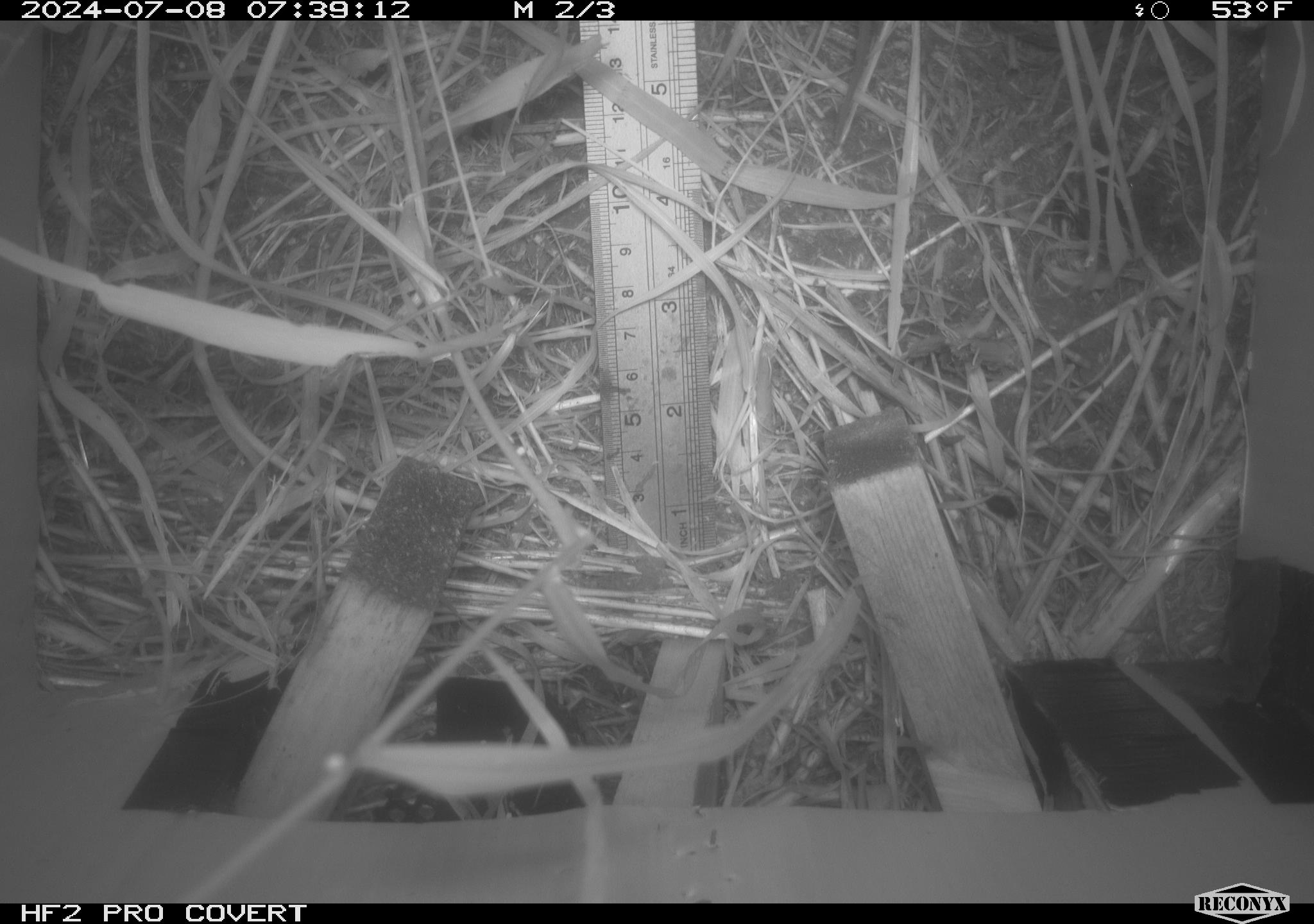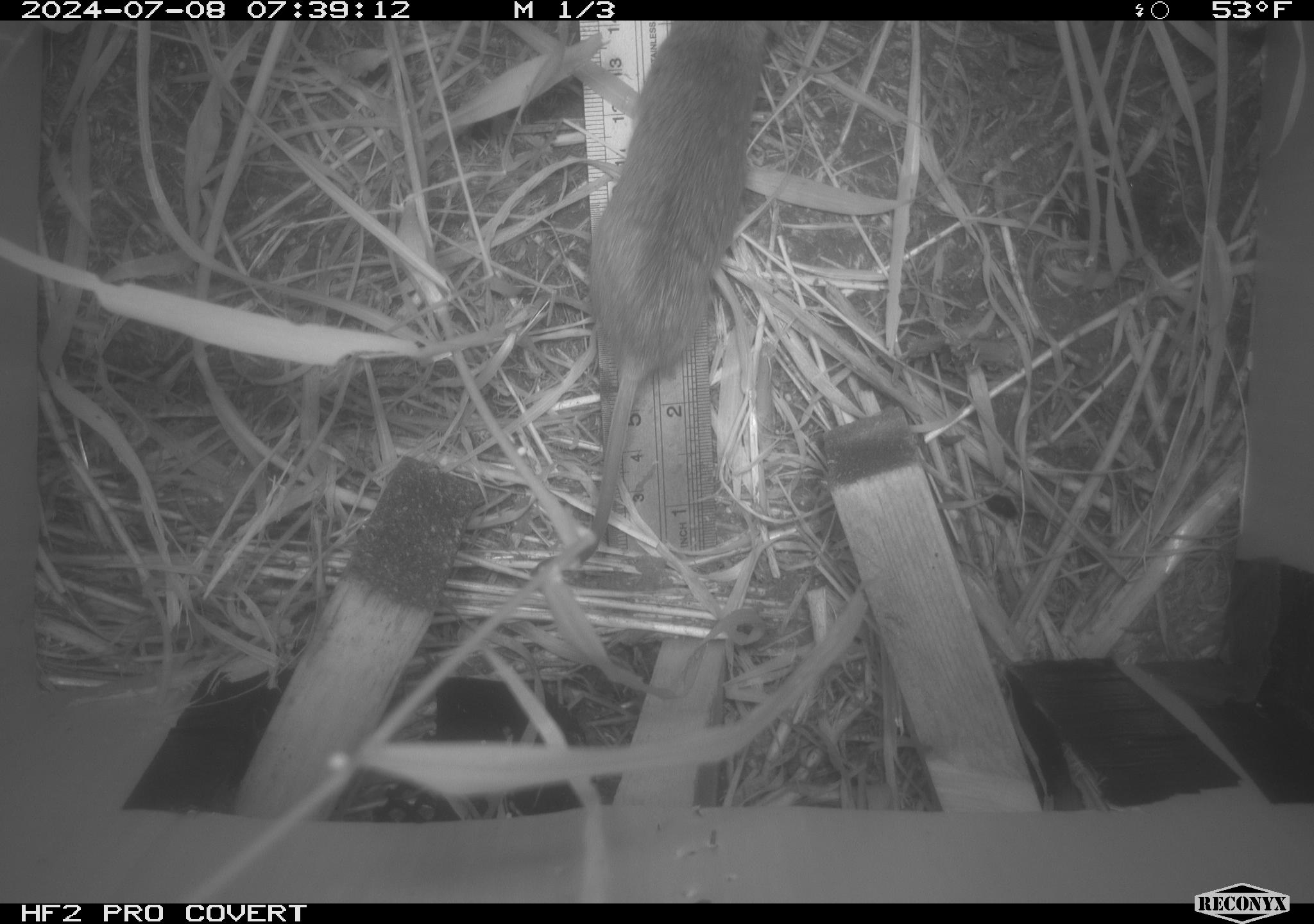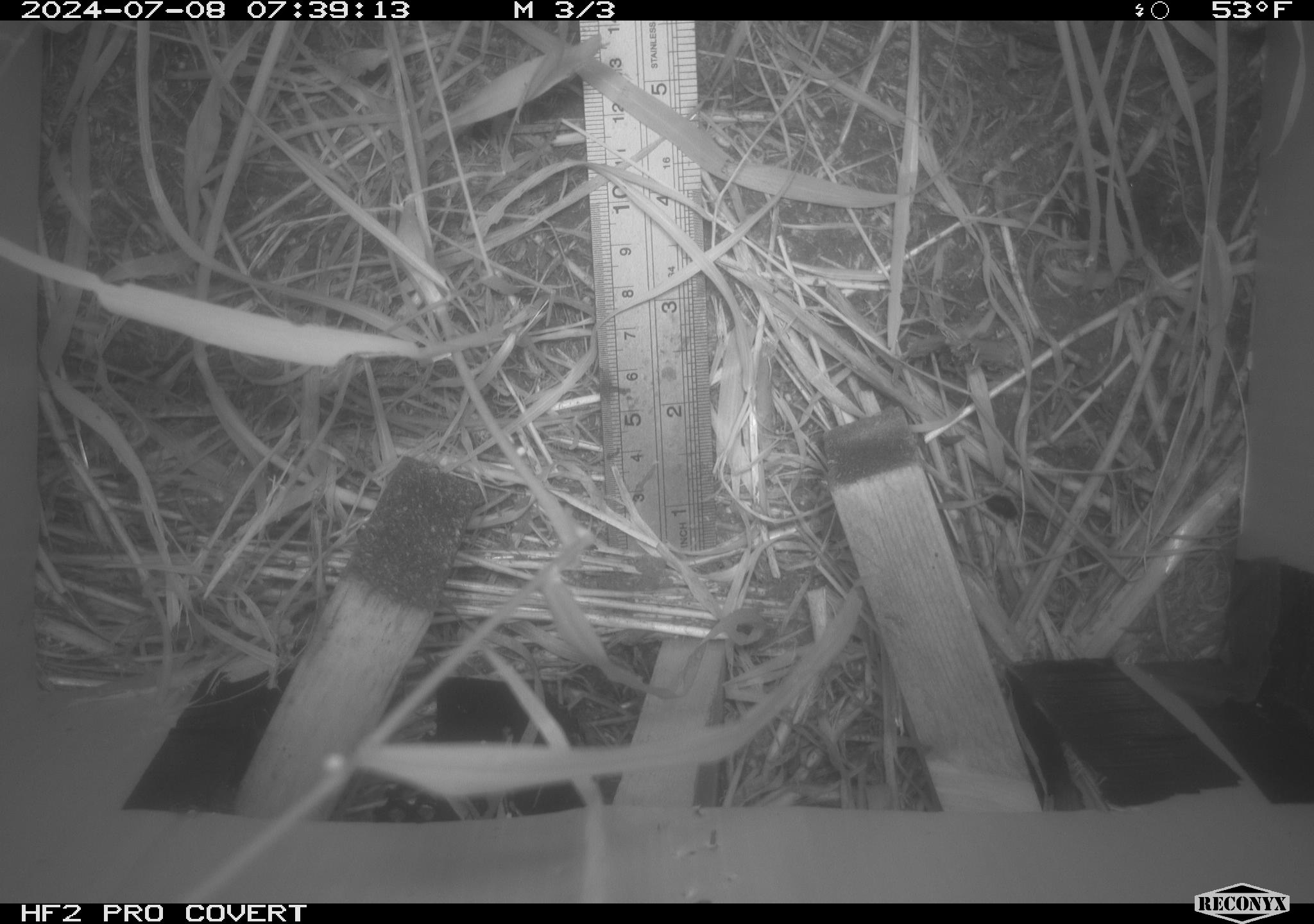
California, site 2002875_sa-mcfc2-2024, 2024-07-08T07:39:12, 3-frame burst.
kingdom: Animalia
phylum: Chordata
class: Mammalia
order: Rodentia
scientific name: Rodentia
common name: rodent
Rodent (Rodentia).